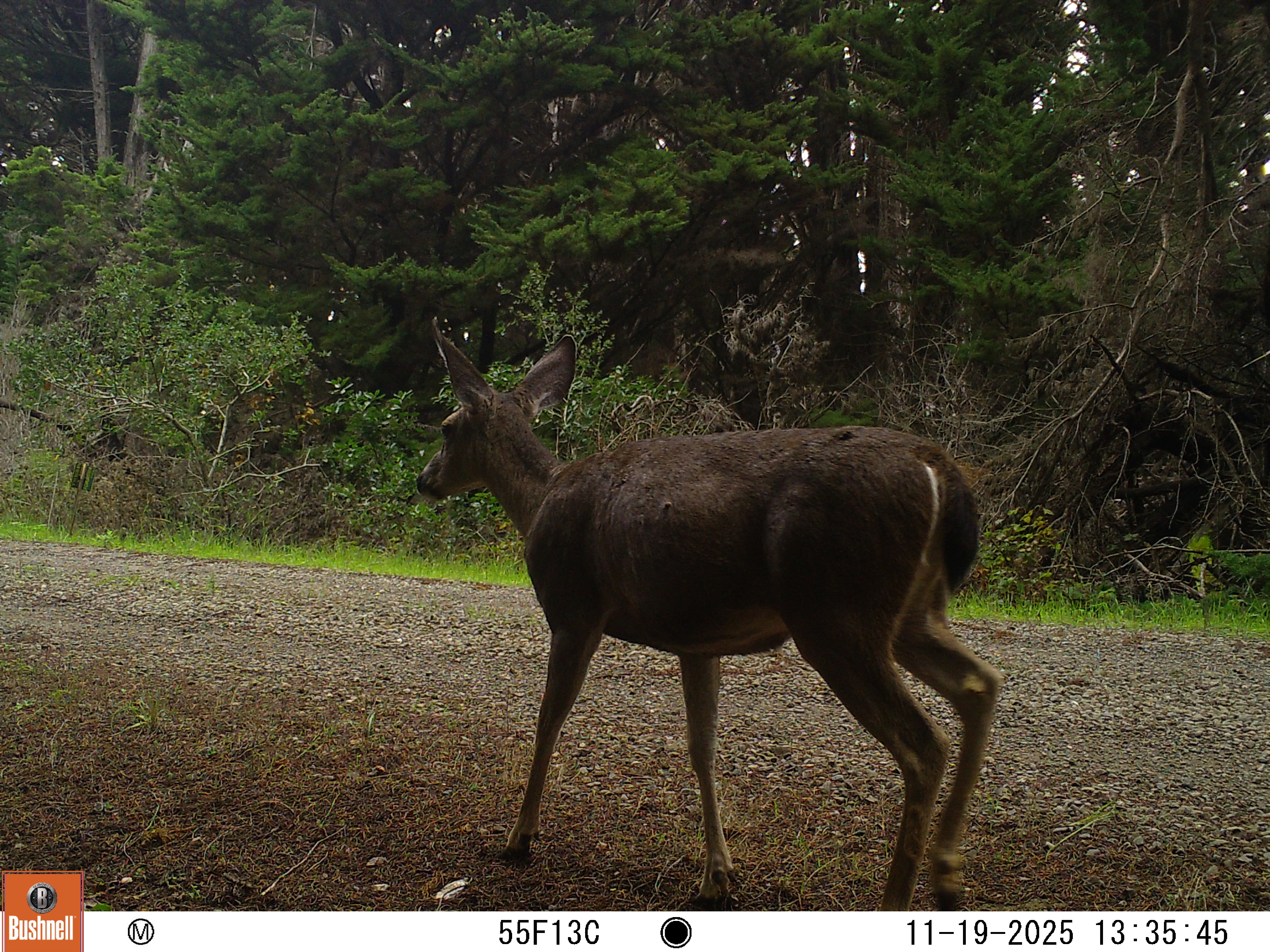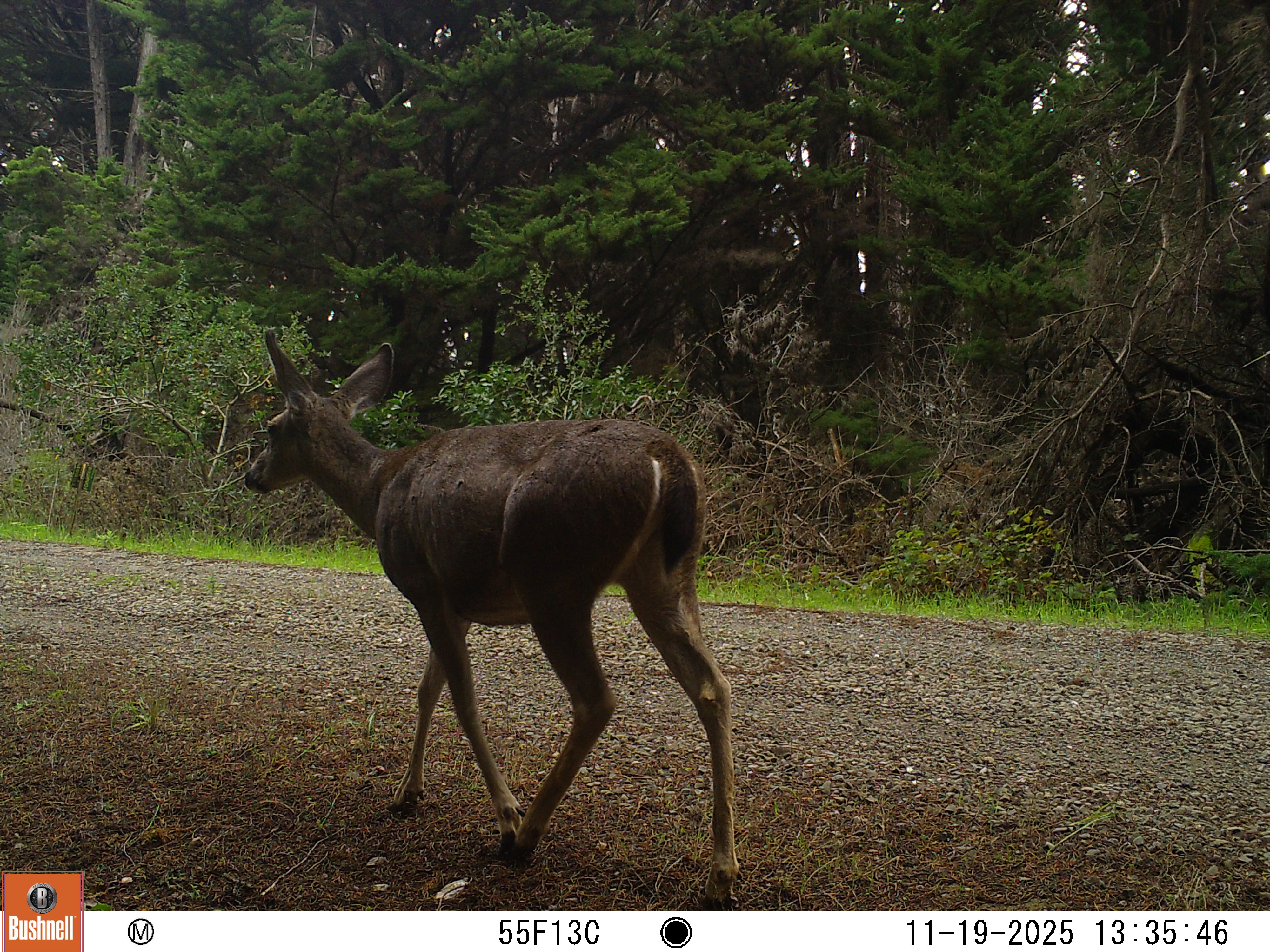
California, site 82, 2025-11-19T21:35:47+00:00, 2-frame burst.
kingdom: Animalia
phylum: Chordata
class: Mammalia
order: Artiodactyla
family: Cervidae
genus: Odocoileus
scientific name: Odocoileus hemionus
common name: mule deer